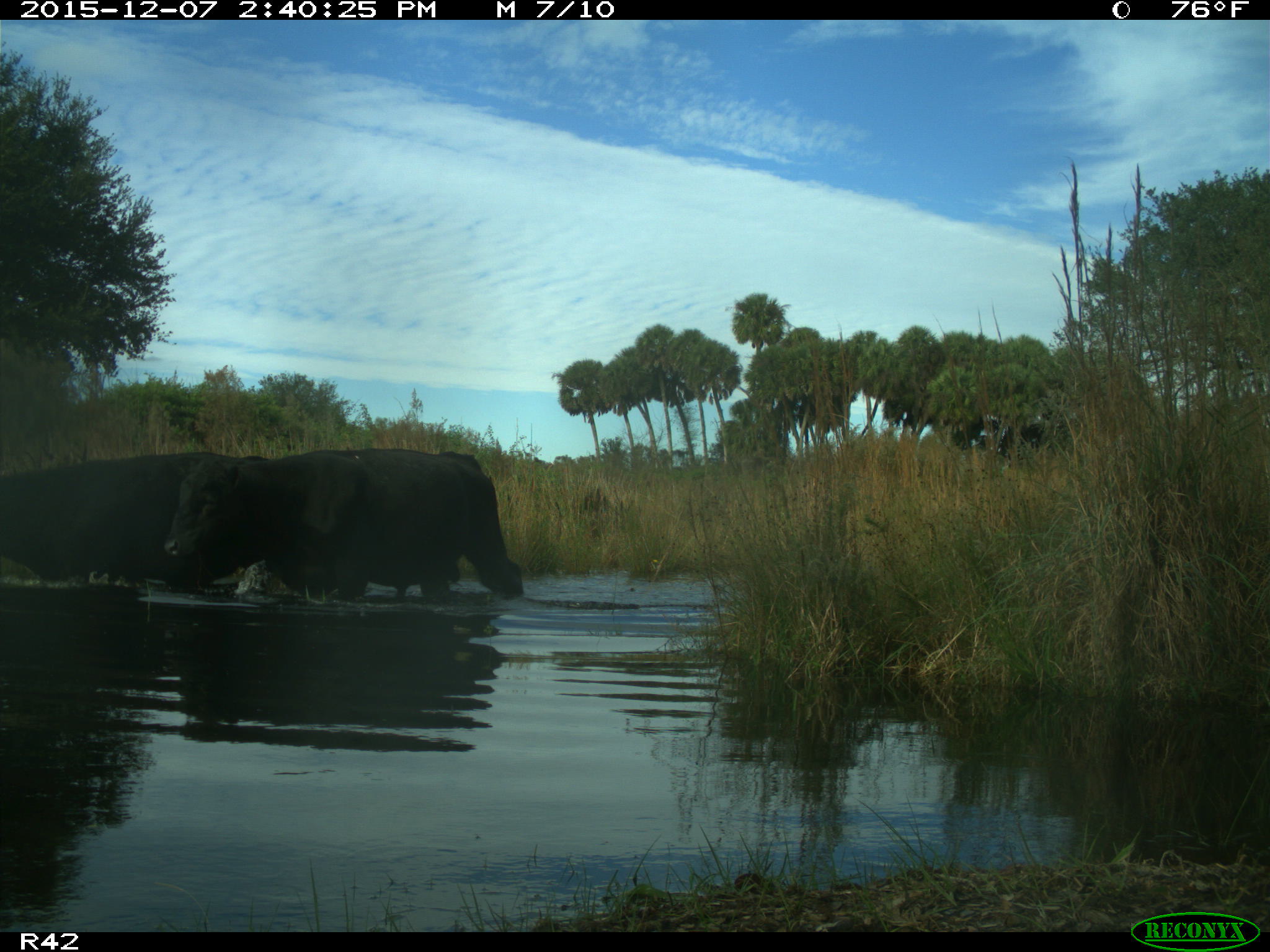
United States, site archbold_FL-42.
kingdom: Animalia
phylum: Chordata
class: Mammalia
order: Artiodactyla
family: Bovidae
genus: Bos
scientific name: Bos taurus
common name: domestic cow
Bos taurus (domestic cow).